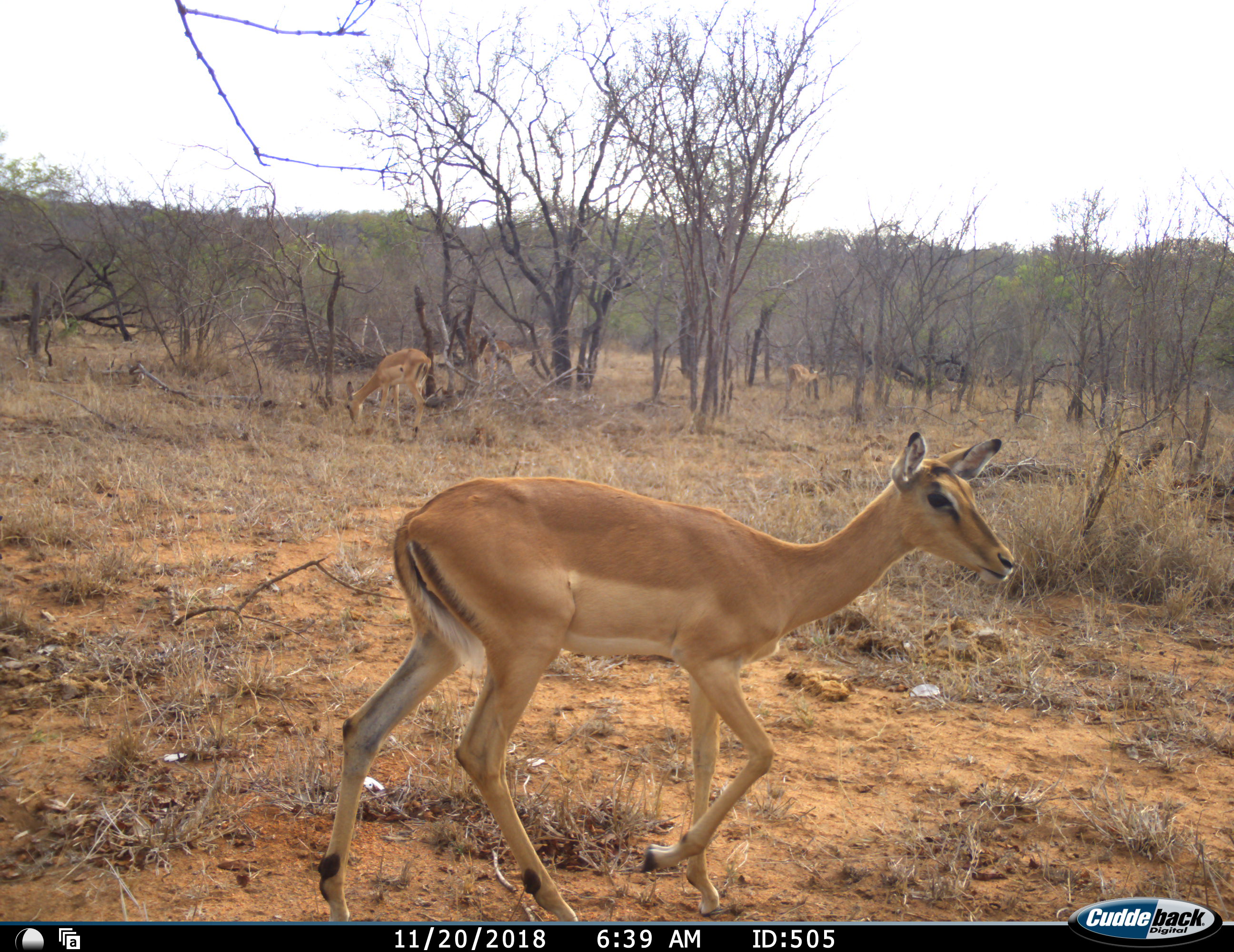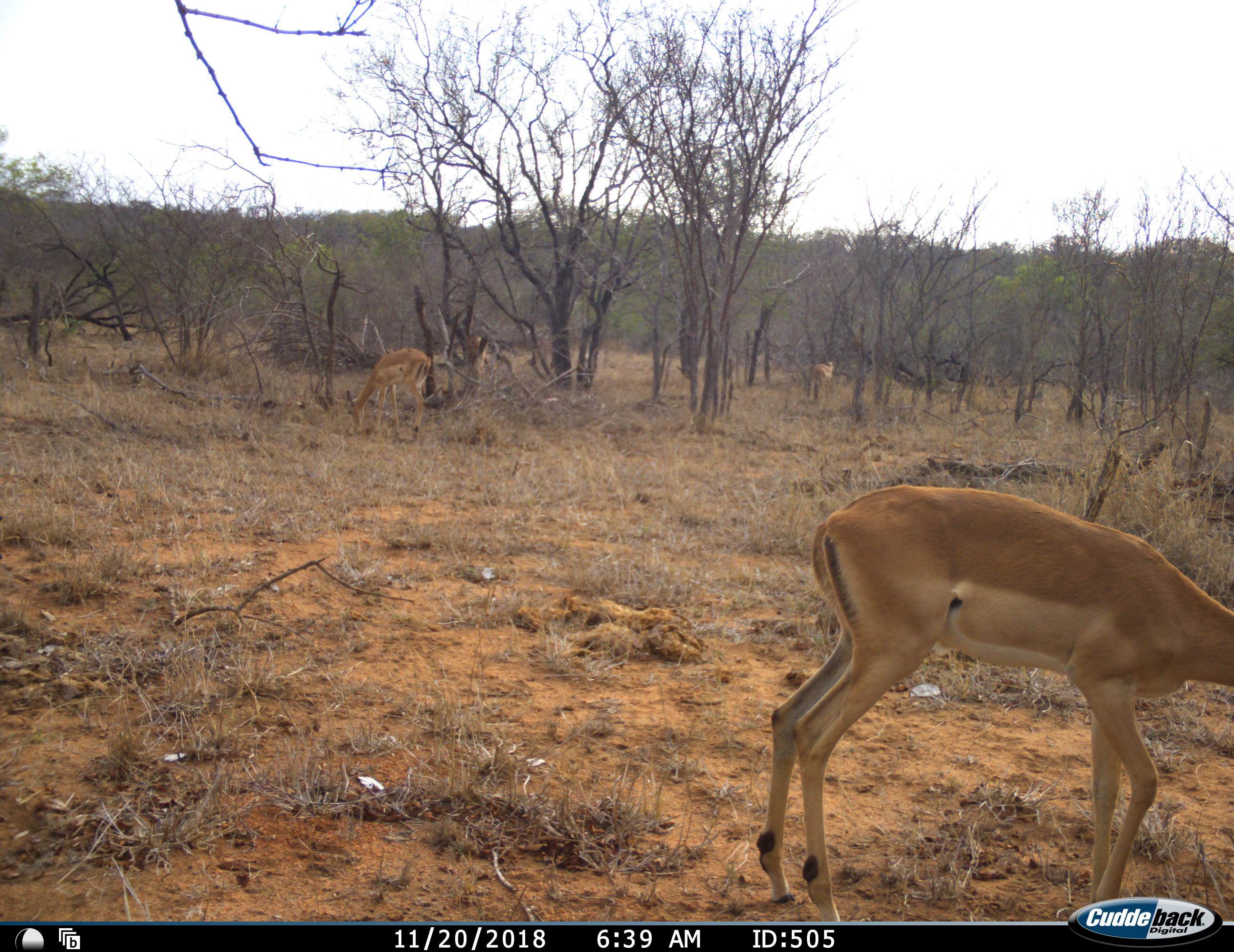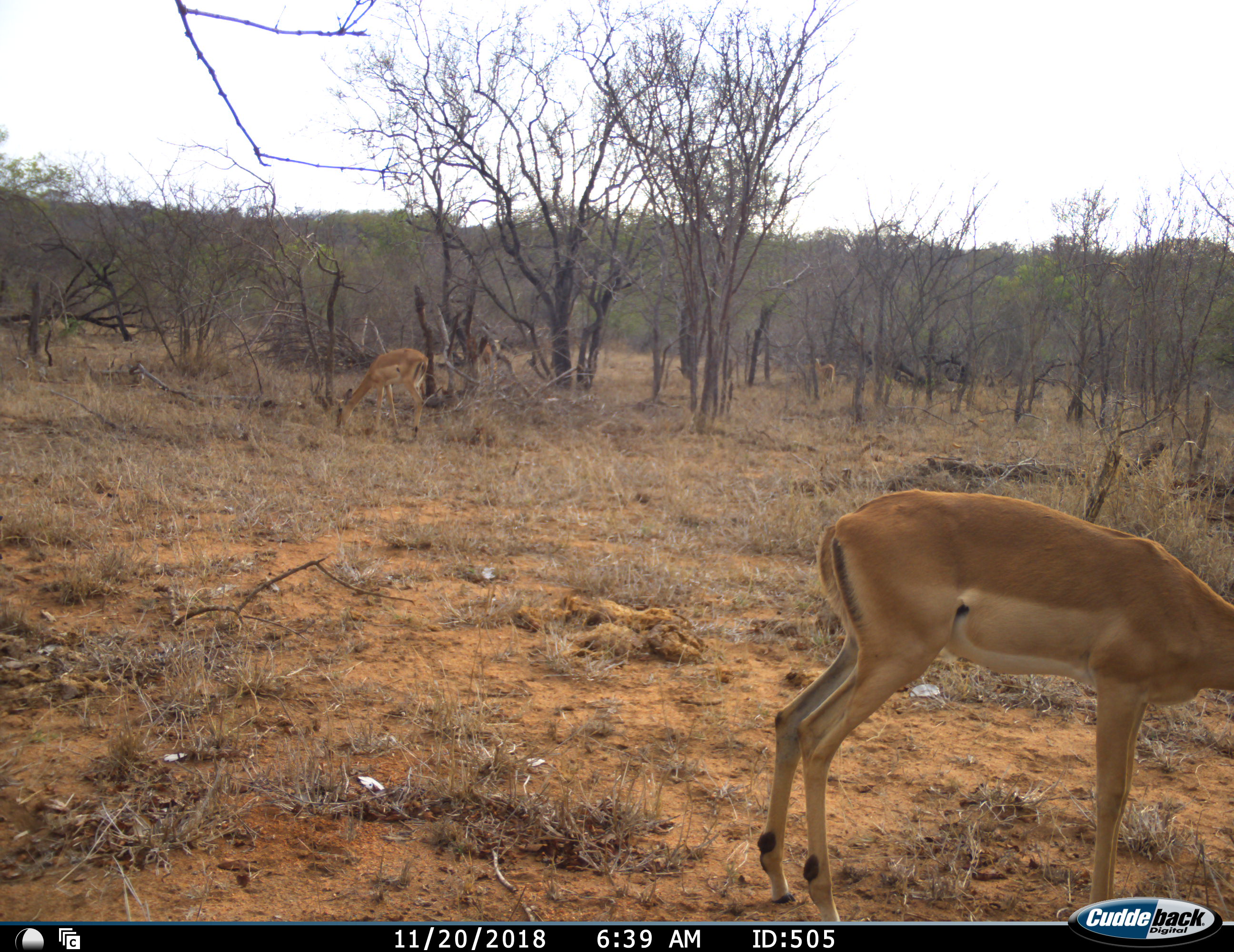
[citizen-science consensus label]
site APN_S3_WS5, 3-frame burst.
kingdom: Animalia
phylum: Chordata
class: Mammalia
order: Artiodactyla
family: Bovidae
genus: Aepyceros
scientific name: Aepyceros melampus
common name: impala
Impala (Aepyceros melampus), count 4. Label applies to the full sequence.